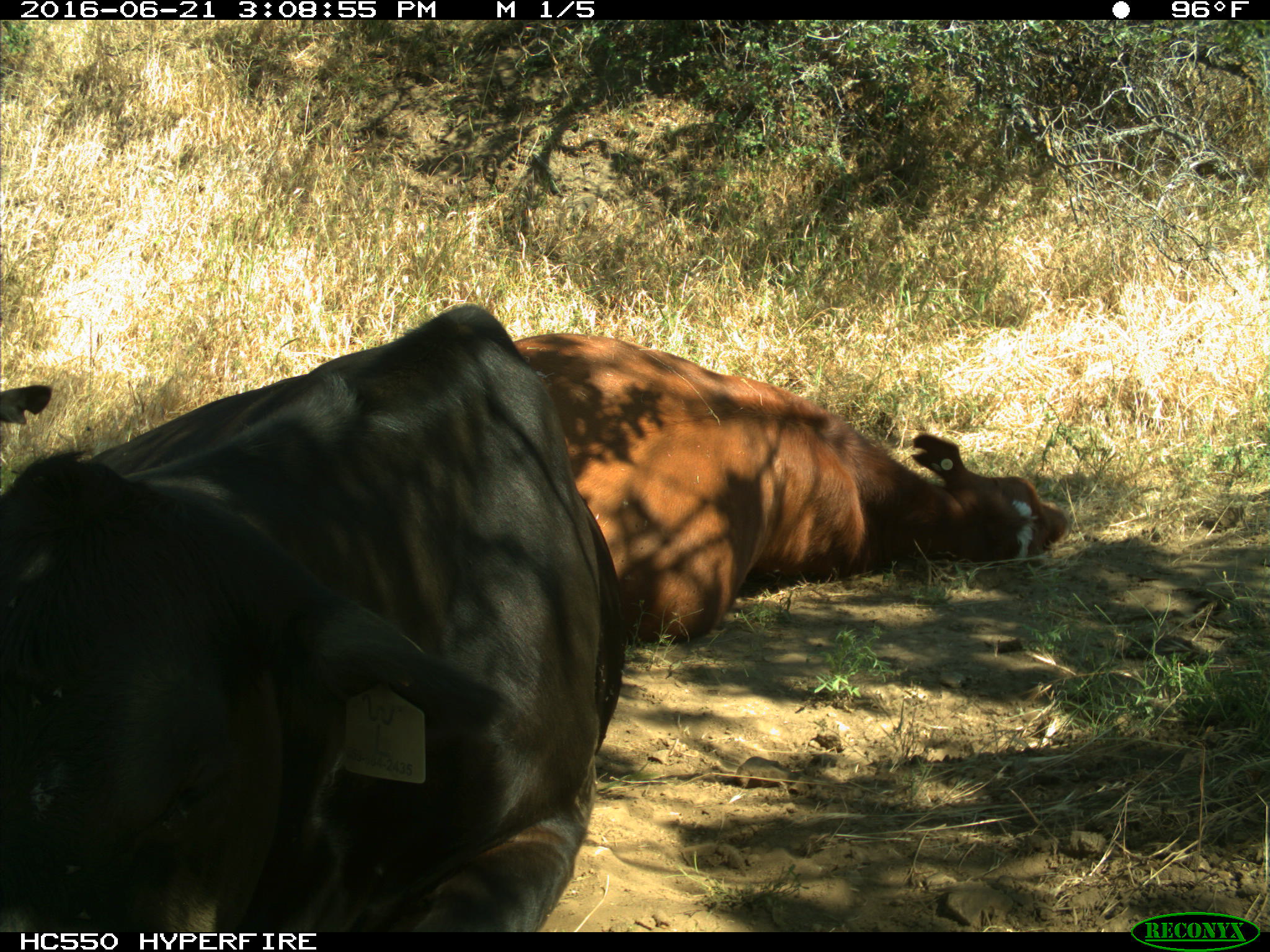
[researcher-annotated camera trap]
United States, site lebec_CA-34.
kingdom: Animalia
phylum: Chordata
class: Mammalia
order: Artiodactyla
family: Bovidae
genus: Bos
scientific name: Bos taurus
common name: domestic cow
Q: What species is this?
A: Bos taurus (domestic cow).